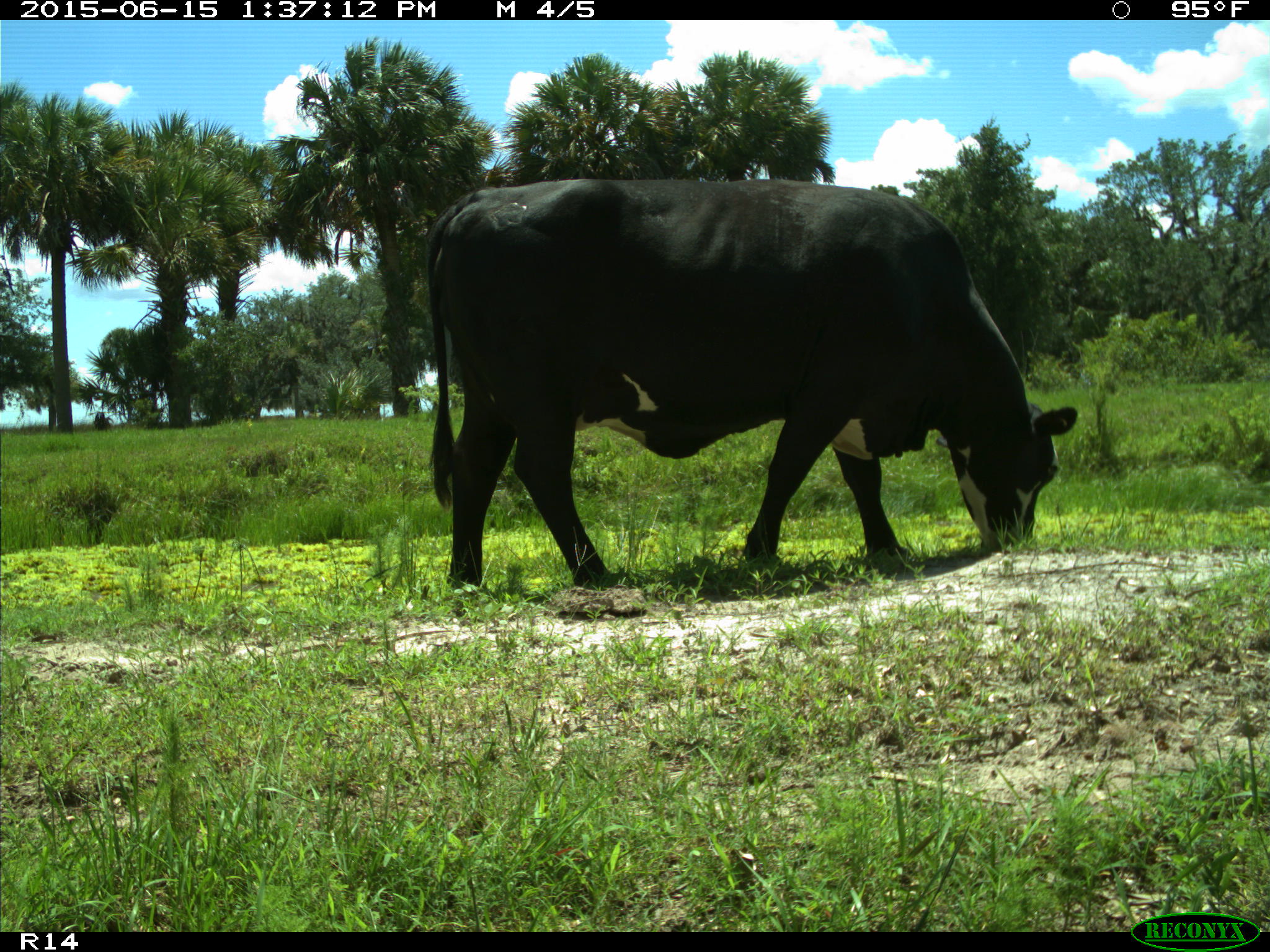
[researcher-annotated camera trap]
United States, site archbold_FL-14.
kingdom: Animalia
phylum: Chordata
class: Mammalia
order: Artiodactyla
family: Bovidae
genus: Bos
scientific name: Bos taurus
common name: domestic cow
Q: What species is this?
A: Bos taurus (domestic cow).